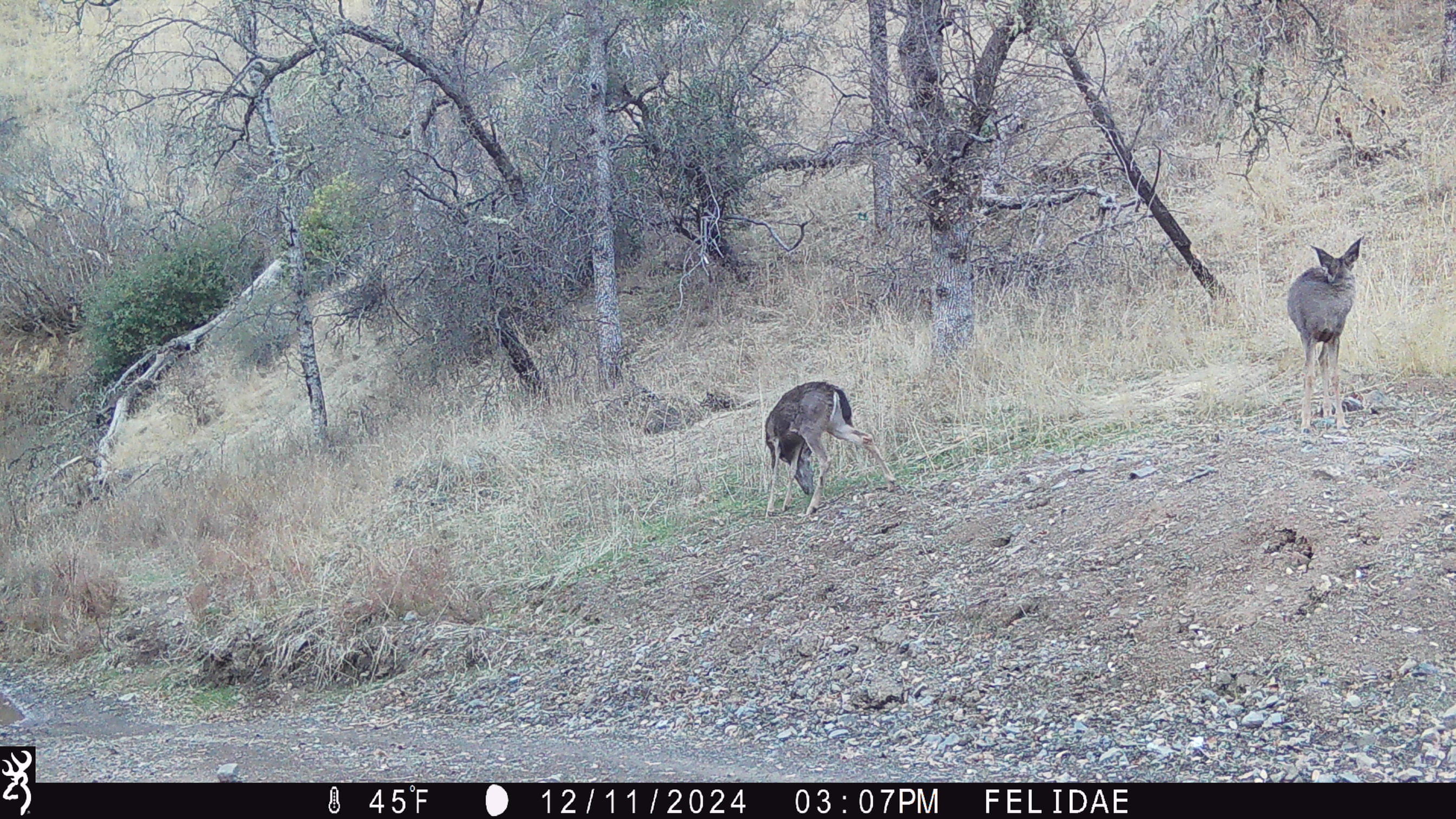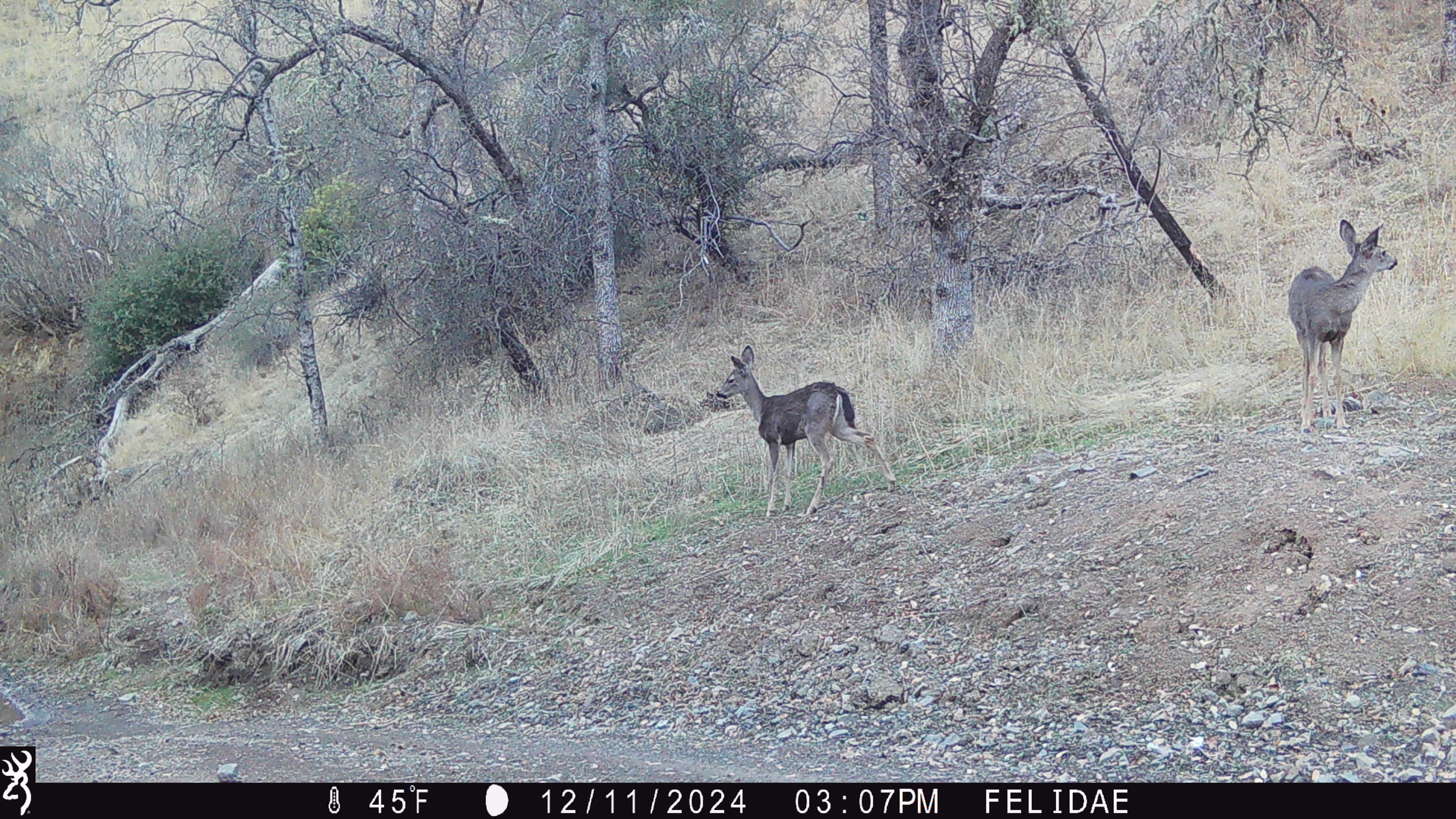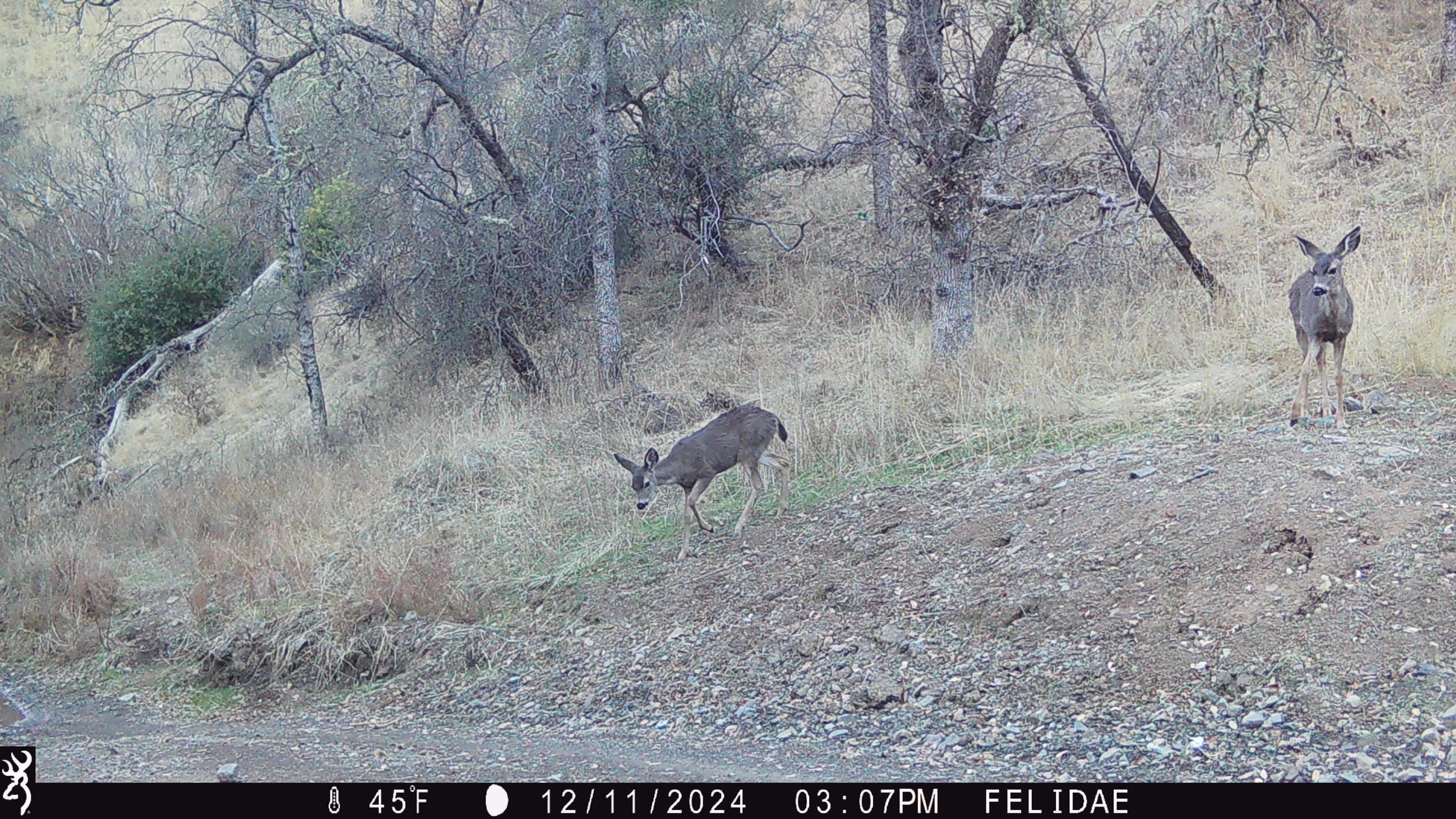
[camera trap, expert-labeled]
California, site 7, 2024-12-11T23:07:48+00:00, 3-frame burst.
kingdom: Animalia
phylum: Chordata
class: Mammalia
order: Artiodactyla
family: Cervidae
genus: Odocoileus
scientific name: Odocoileus hemionus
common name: mule deer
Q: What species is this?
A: Mule deer (Odocoileus hemionus).